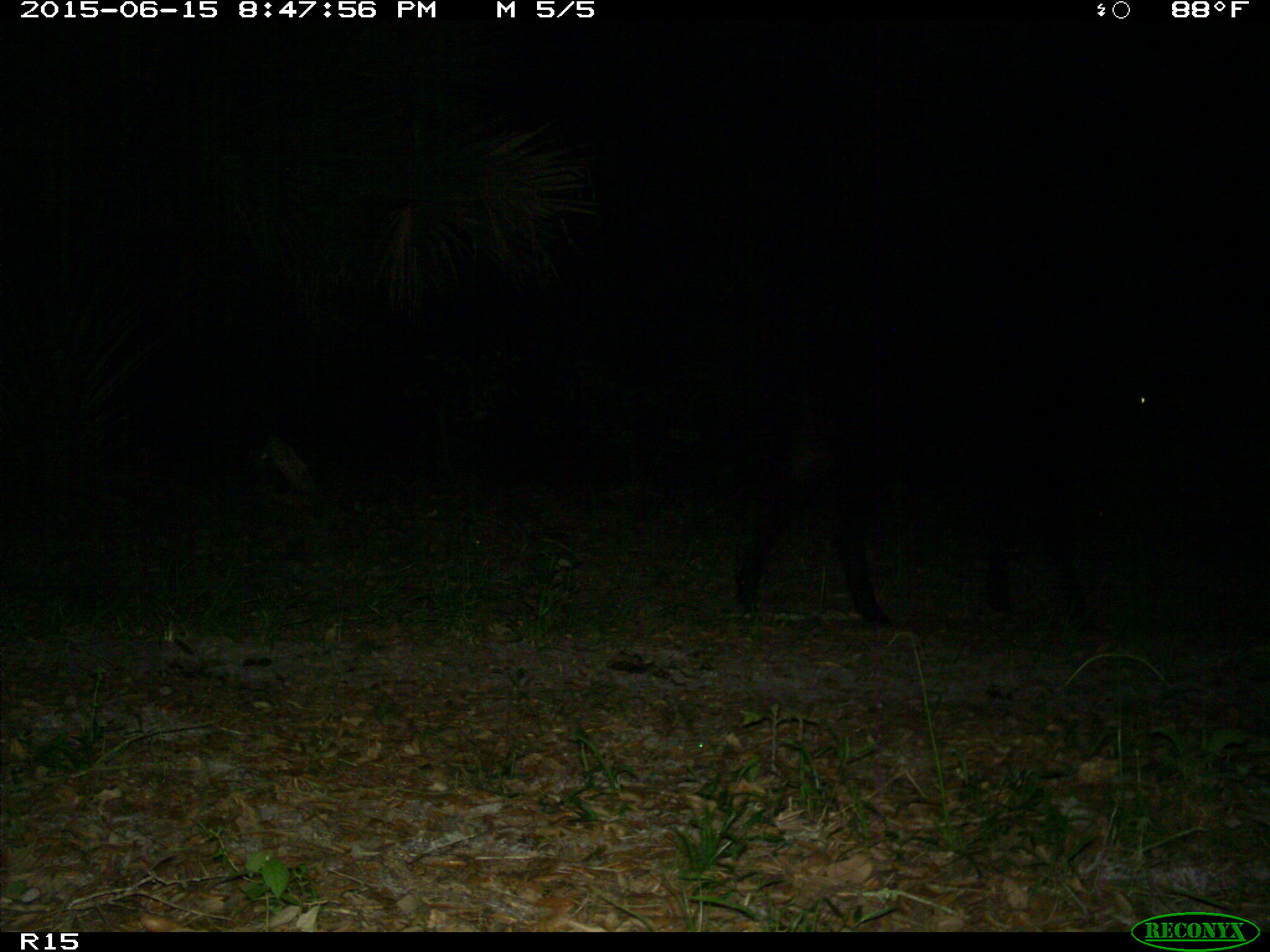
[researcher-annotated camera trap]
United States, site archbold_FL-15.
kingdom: Animalia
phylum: Chordata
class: Mammalia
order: Artiodactyla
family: Bovidae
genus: Bos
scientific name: Bos taurus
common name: domestic cow